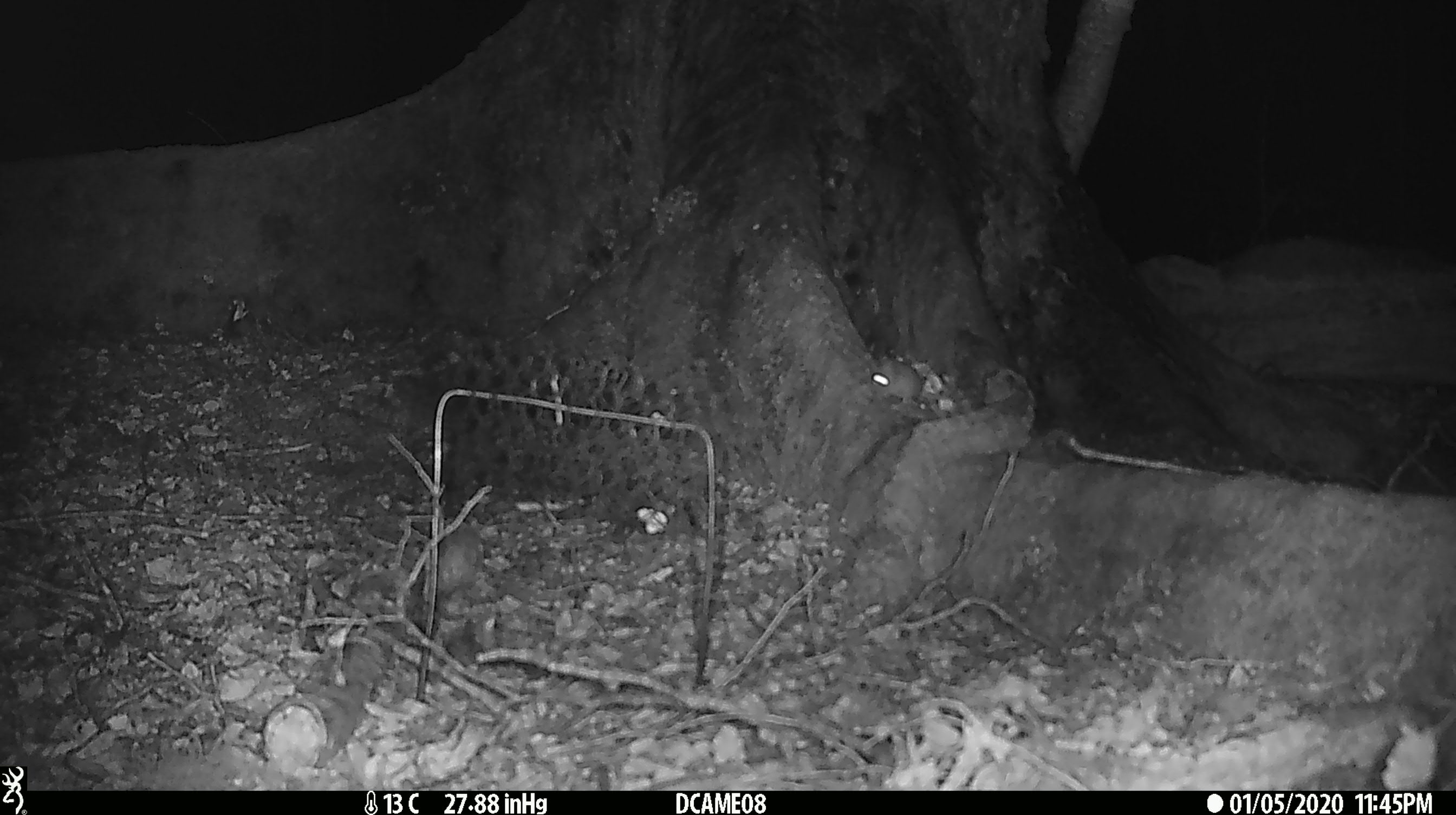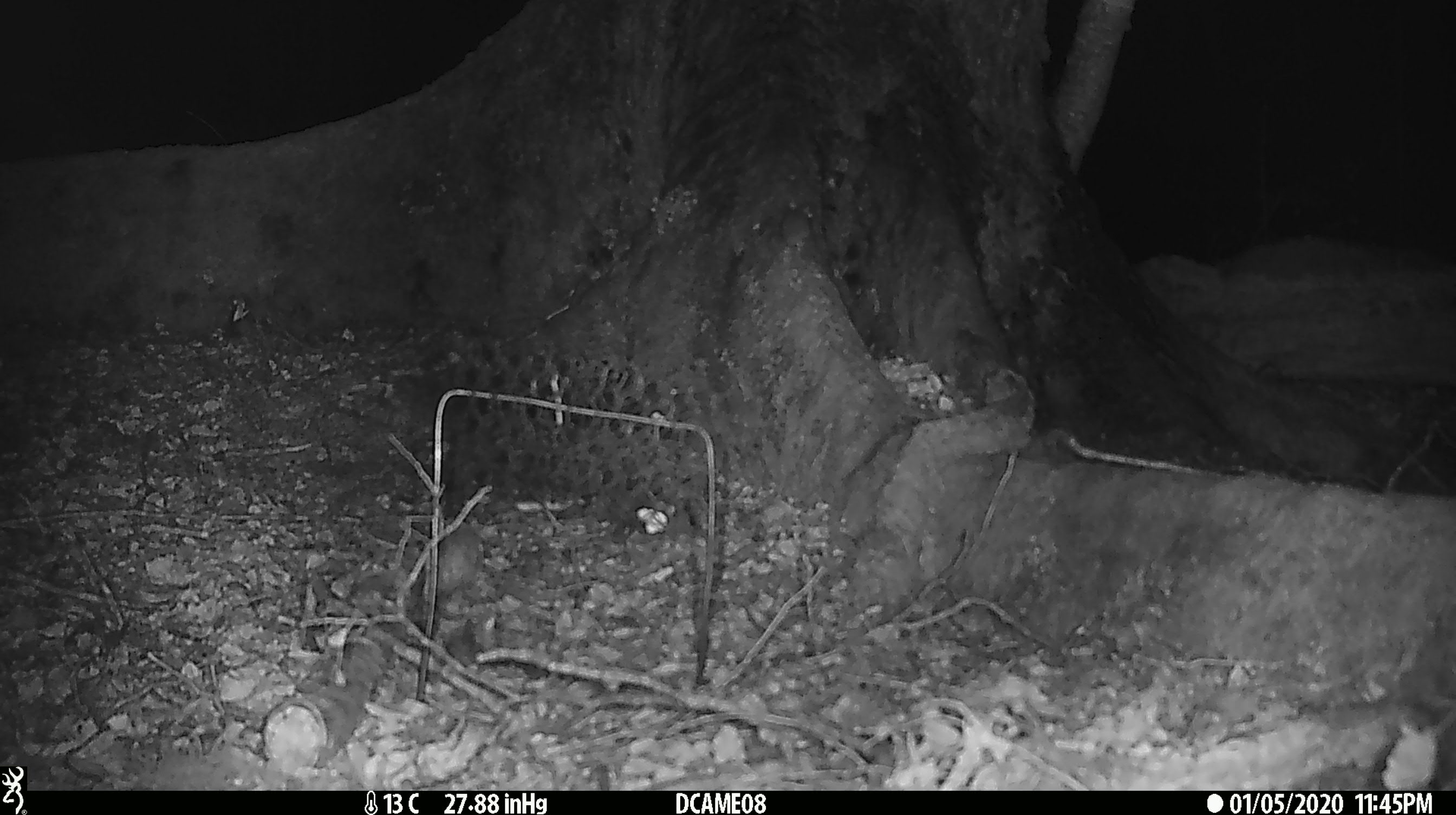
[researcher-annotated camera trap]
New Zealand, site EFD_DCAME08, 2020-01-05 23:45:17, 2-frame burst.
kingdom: Animalia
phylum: Chordata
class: Mammalia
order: Rodentia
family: Muridae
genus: Mus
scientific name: Mus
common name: mouse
Mouse (Mus).